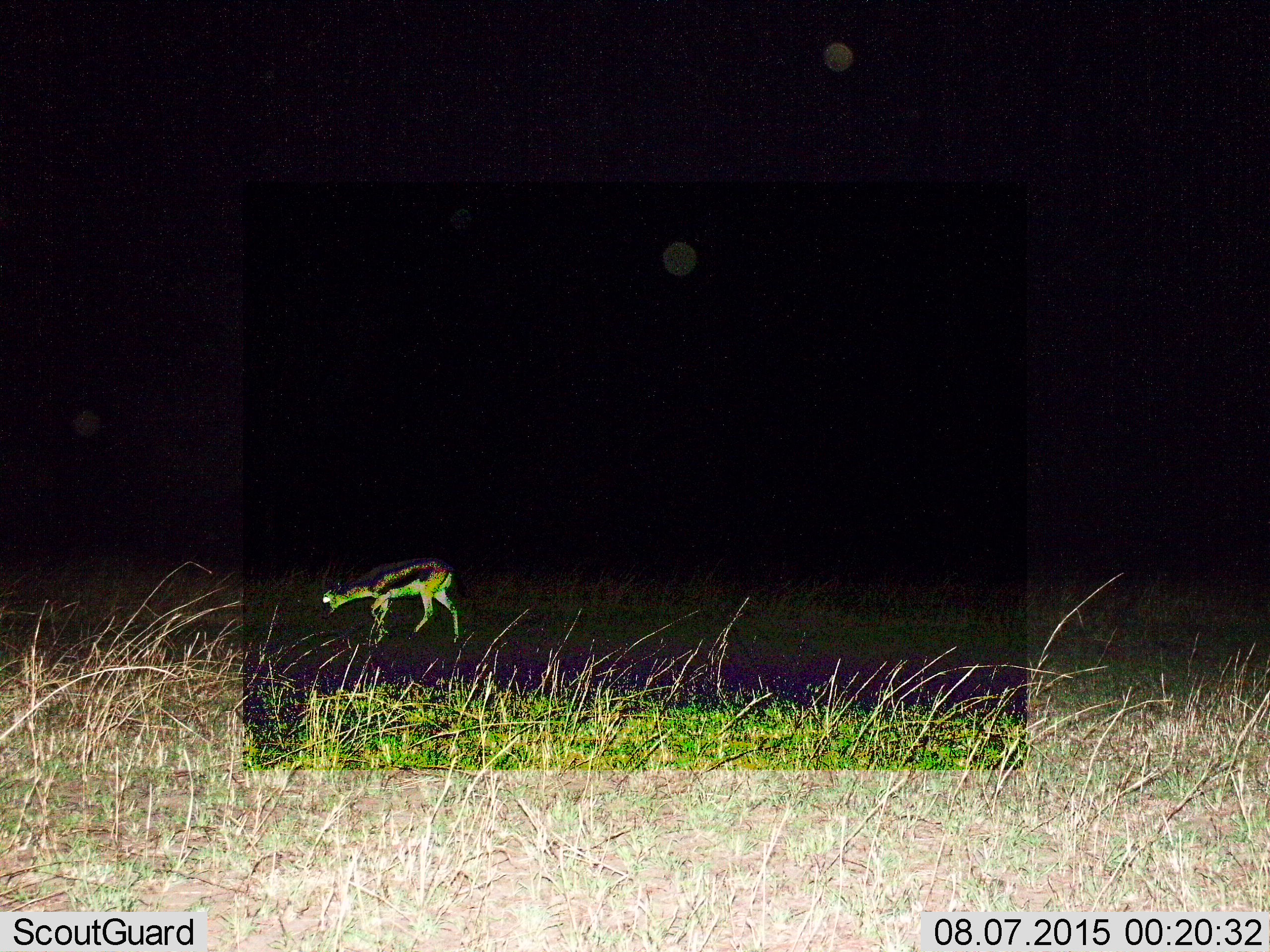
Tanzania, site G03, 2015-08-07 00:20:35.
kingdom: Animalia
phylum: Chordata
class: Mammalia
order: Artiodactyla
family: Bovidae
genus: Eudorcas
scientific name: Eudorcas thomsonii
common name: thomson's gazelle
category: gazellethomsons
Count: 1.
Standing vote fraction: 19%.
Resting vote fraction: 6%.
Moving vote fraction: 38%.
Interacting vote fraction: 0%.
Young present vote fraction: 12%.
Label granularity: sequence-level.